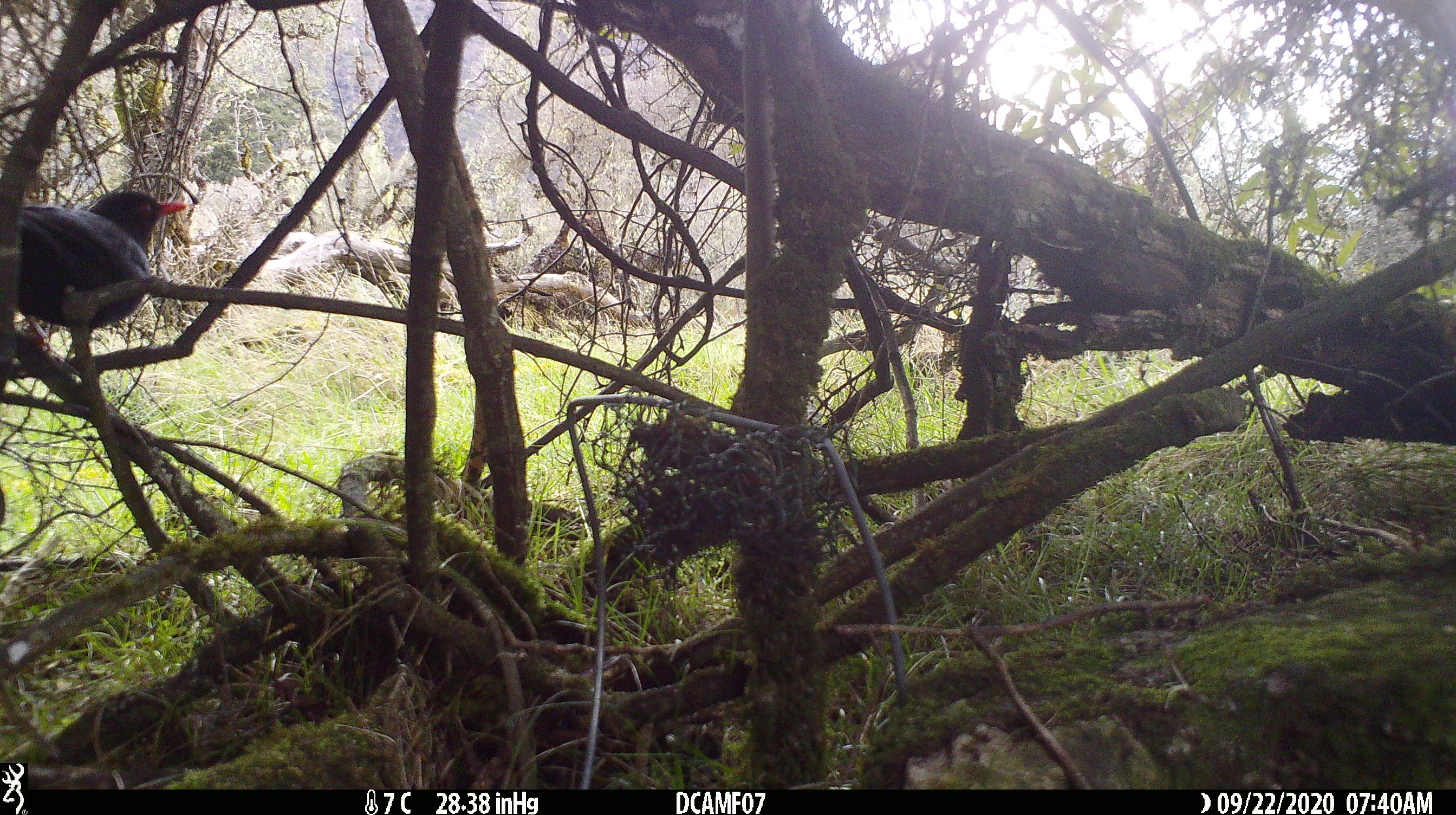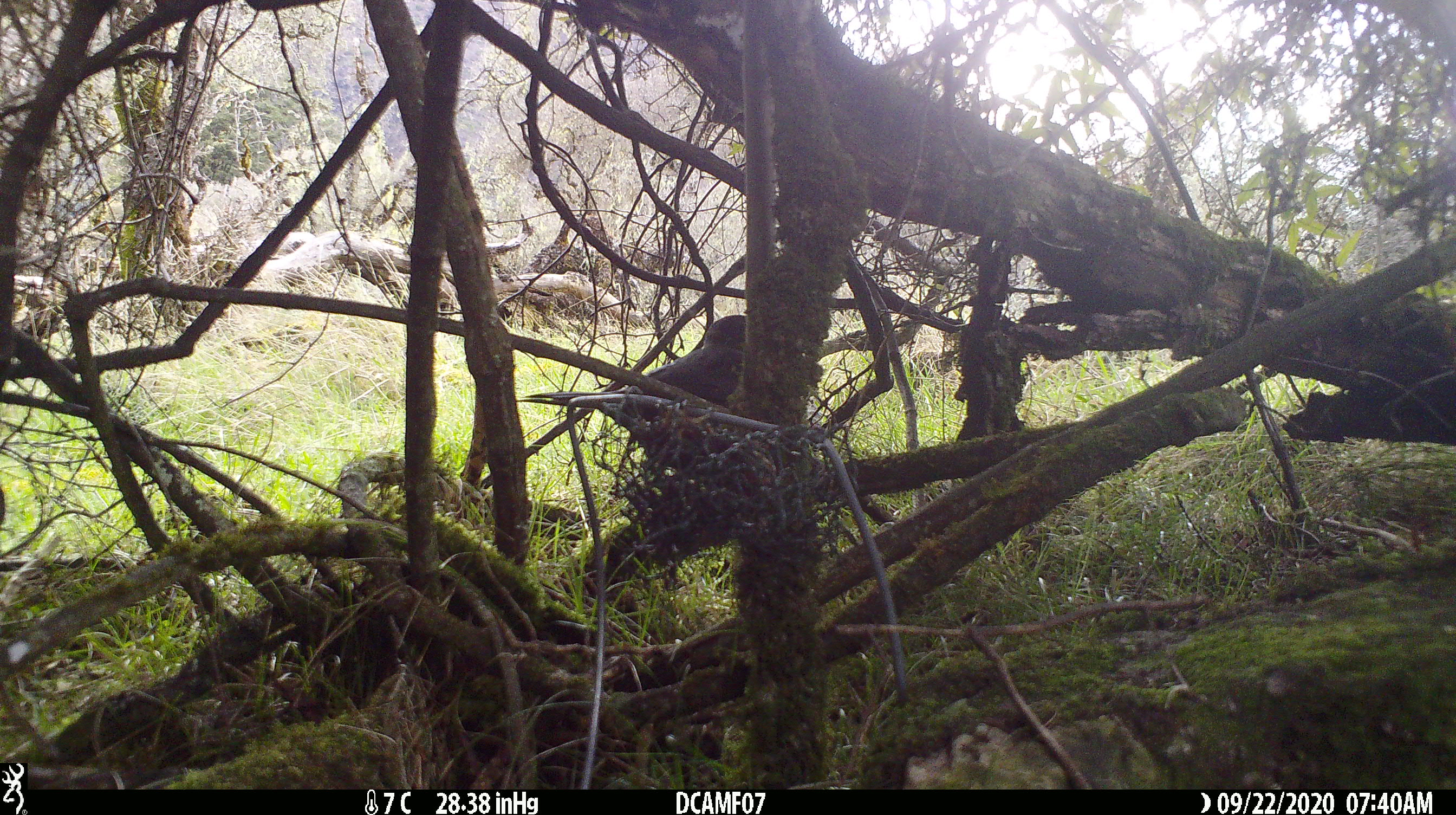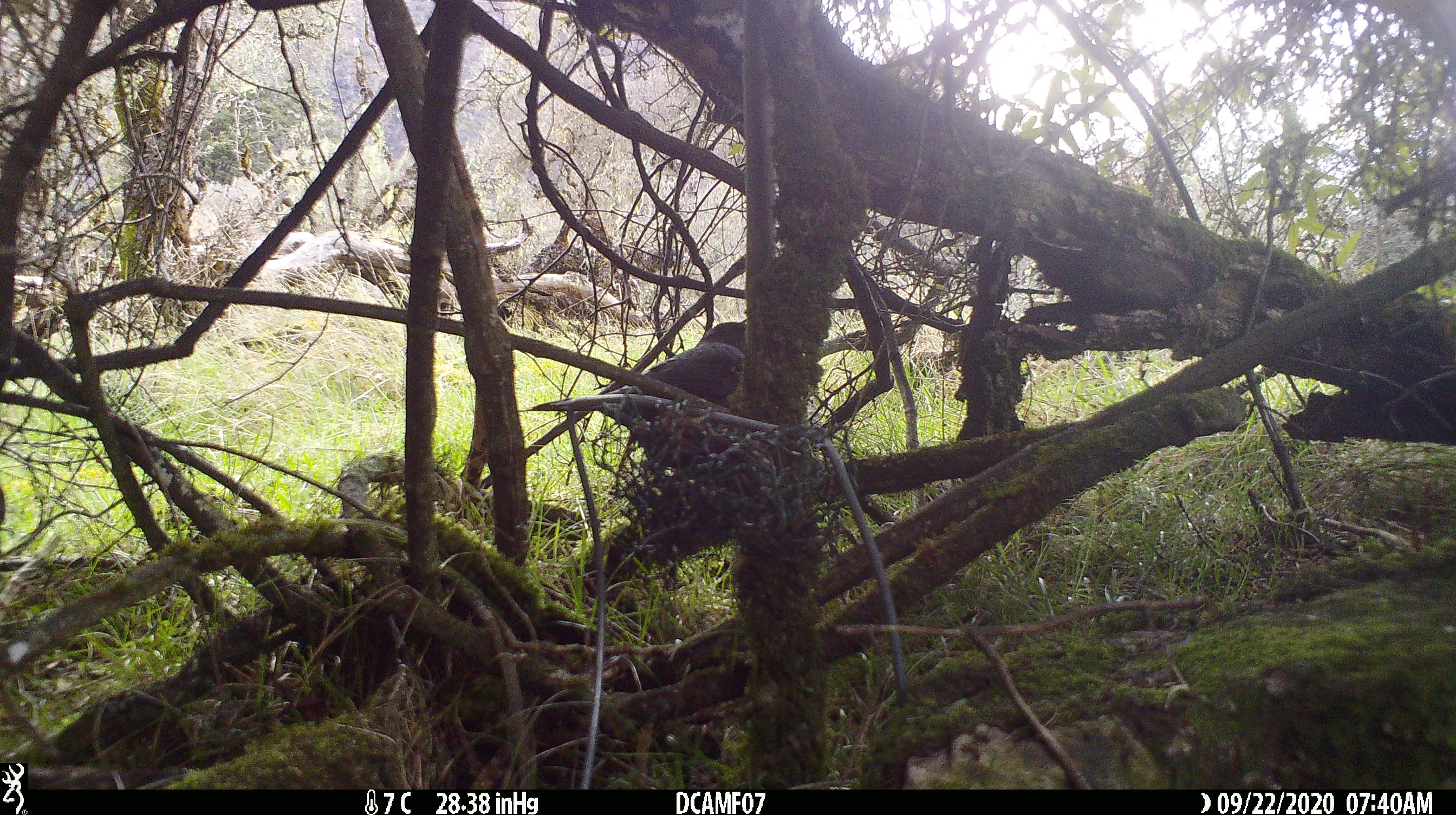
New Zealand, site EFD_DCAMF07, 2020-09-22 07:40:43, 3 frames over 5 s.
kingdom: Animalia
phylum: Chordata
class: Aves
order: Passeriformes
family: Turdidae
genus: Turdus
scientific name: Turdus merula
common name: eurasian blackbird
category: blackbird